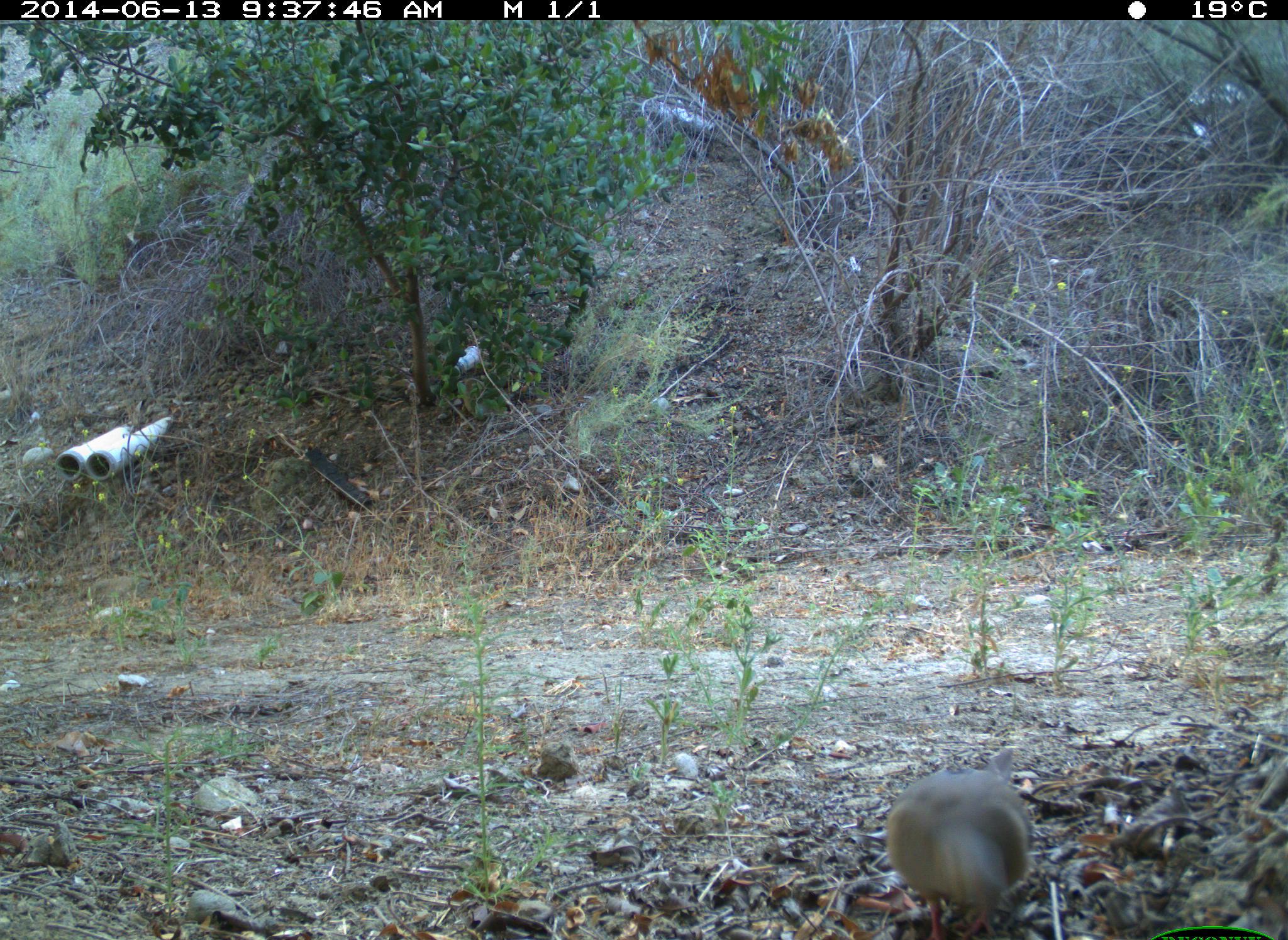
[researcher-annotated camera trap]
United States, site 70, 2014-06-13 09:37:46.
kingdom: Animalia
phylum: Chordata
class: Aves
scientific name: Aves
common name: bird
Bird (Aves).